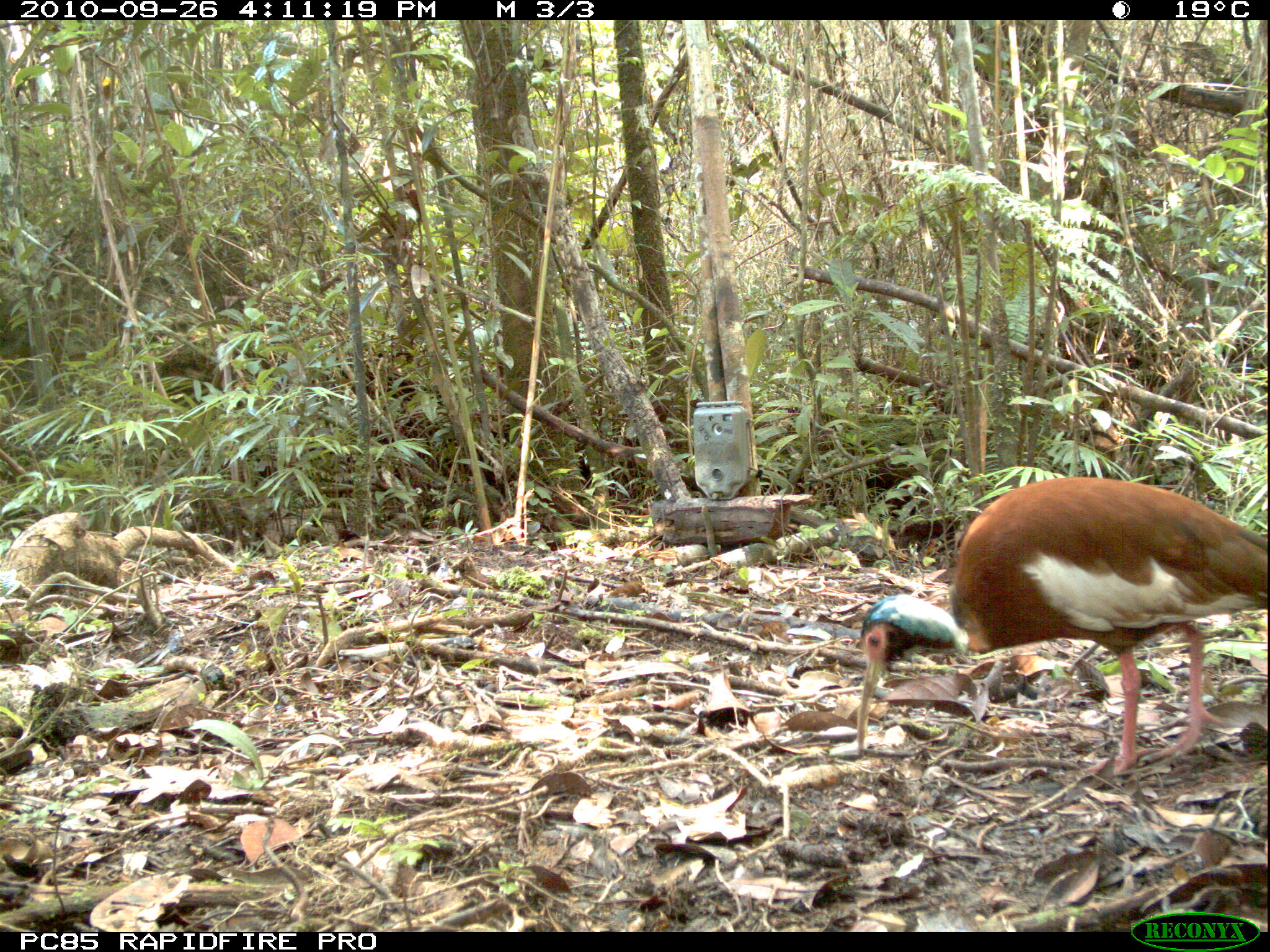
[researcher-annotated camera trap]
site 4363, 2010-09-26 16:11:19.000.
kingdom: Animalia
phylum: Chordata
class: Aves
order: Pelecaniformes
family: Threskiornithidae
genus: Lophotibis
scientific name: Lophotibis cristata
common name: madagascar ibis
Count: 1.